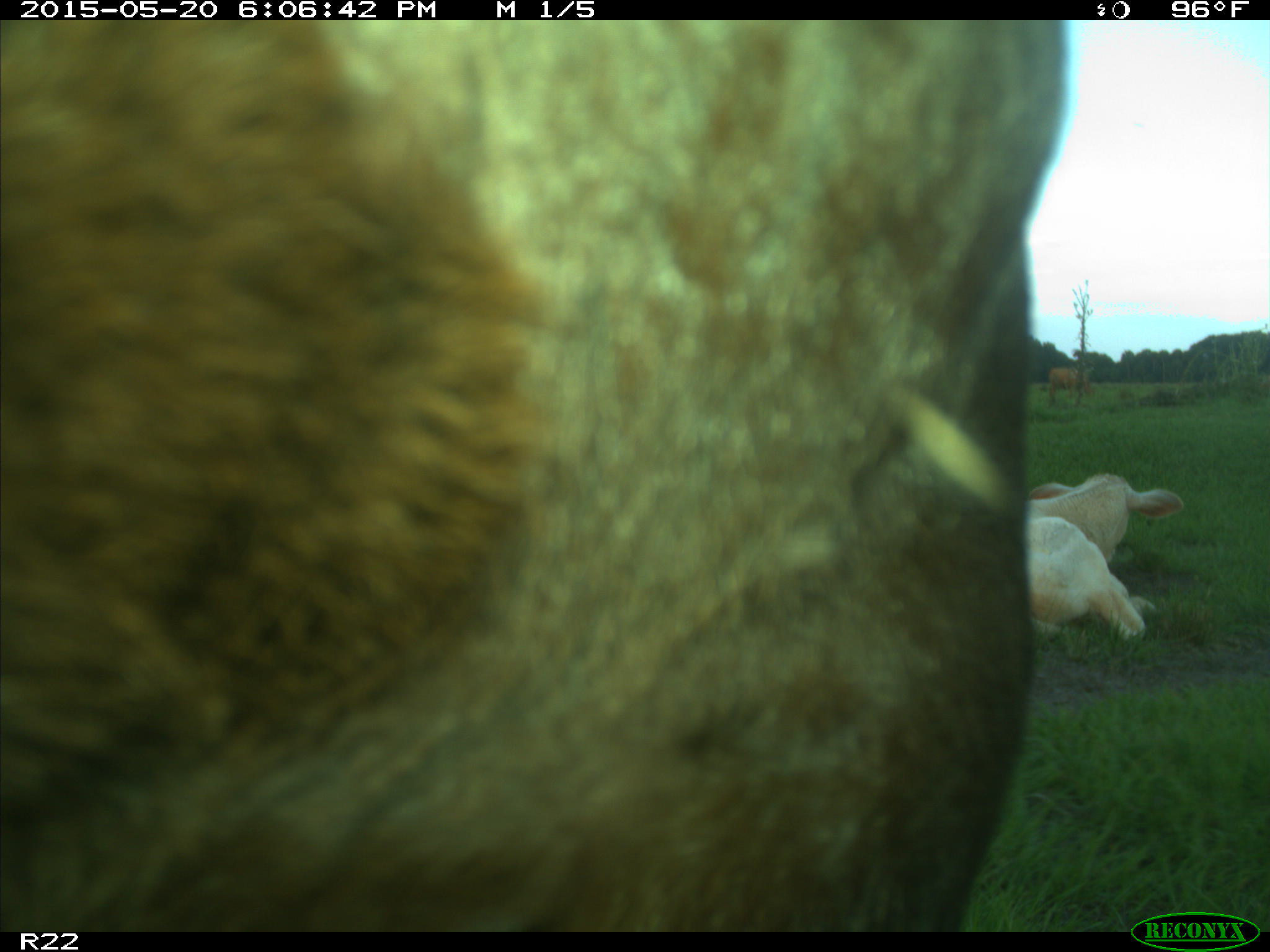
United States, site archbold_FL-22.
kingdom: Animalia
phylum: Chordata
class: Mammalia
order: Artiodactyla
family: Bovidae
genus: Bos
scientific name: Bos taurus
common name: domestic cow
Bos taurus (domestic cow).